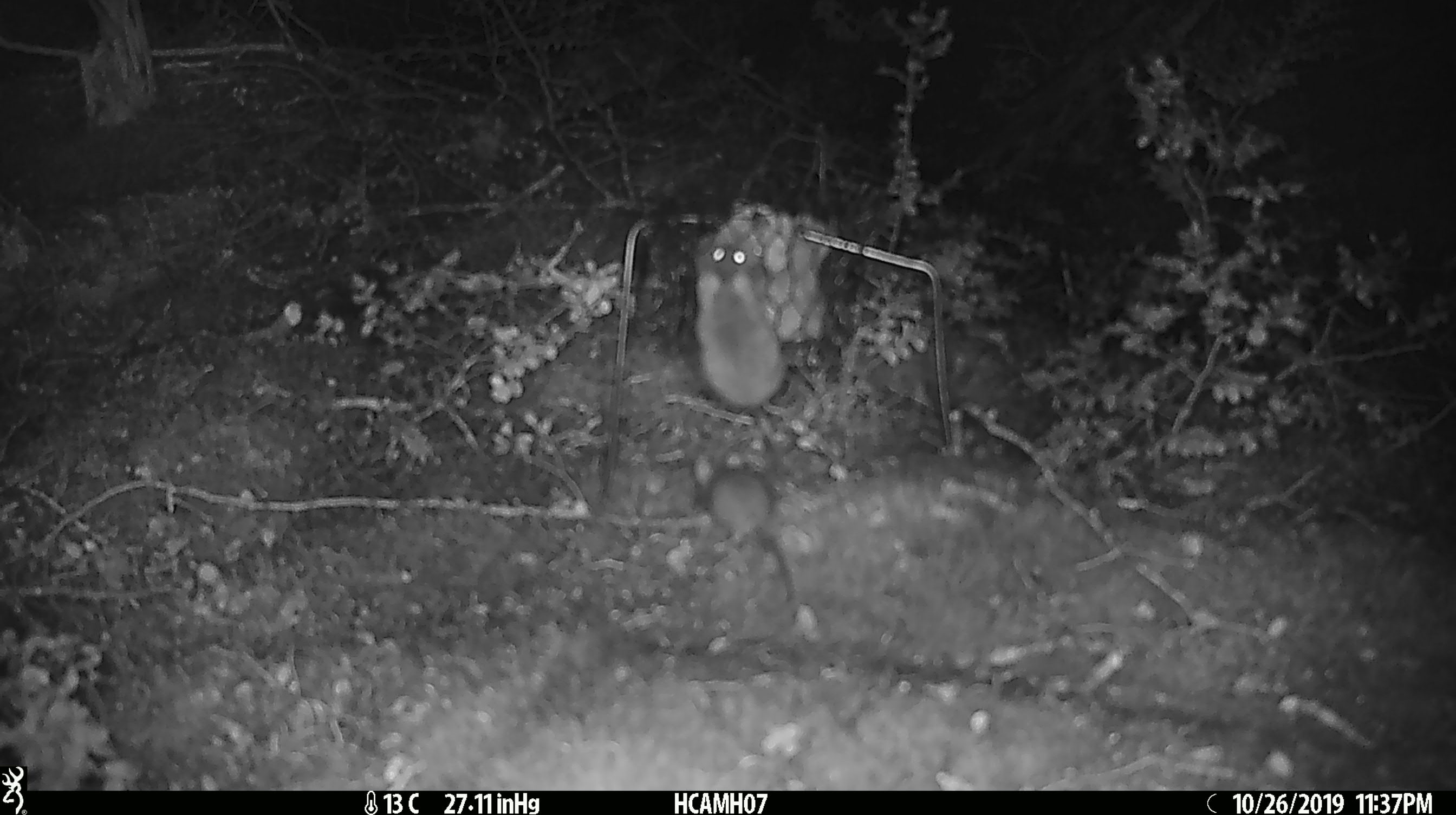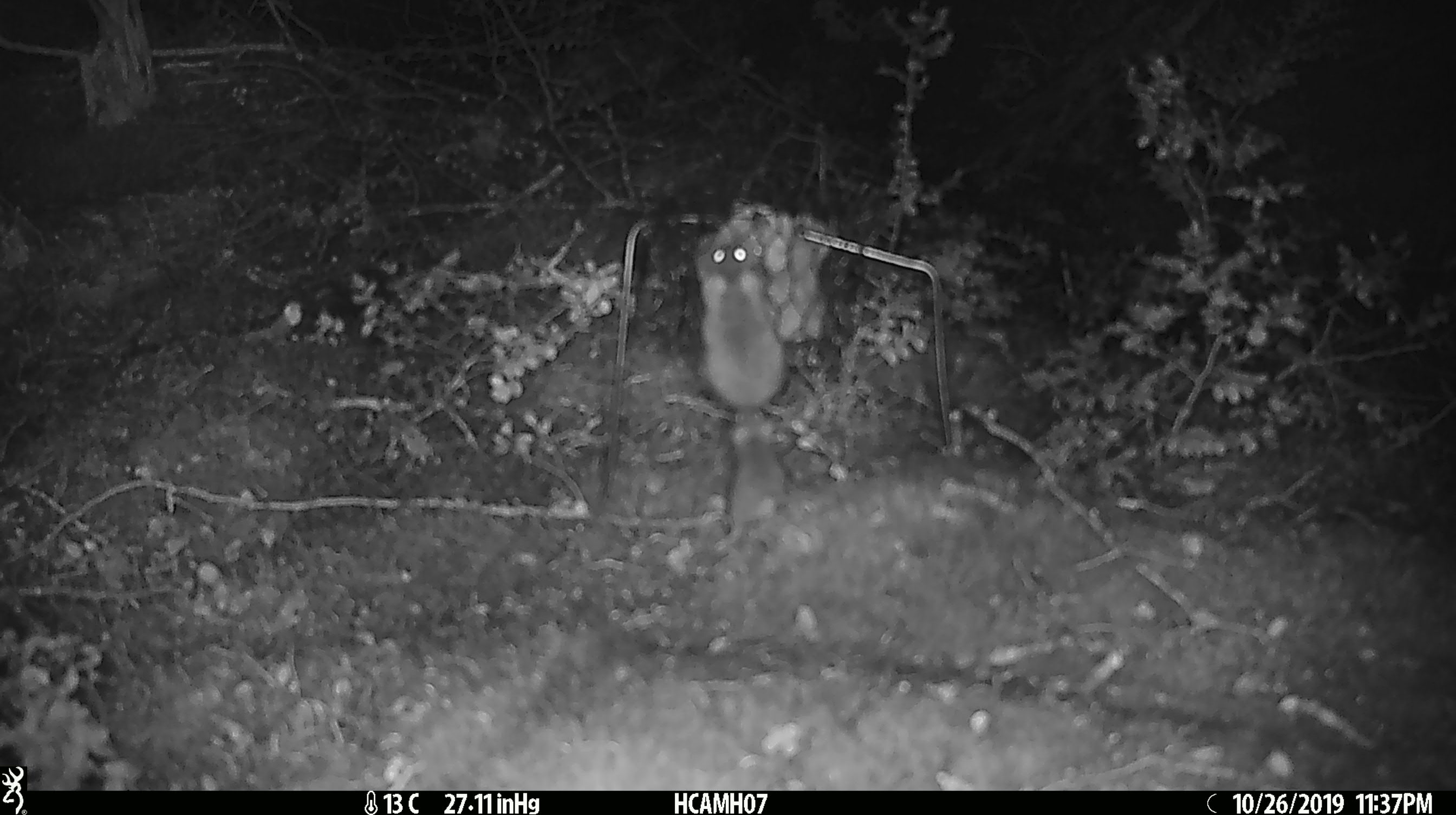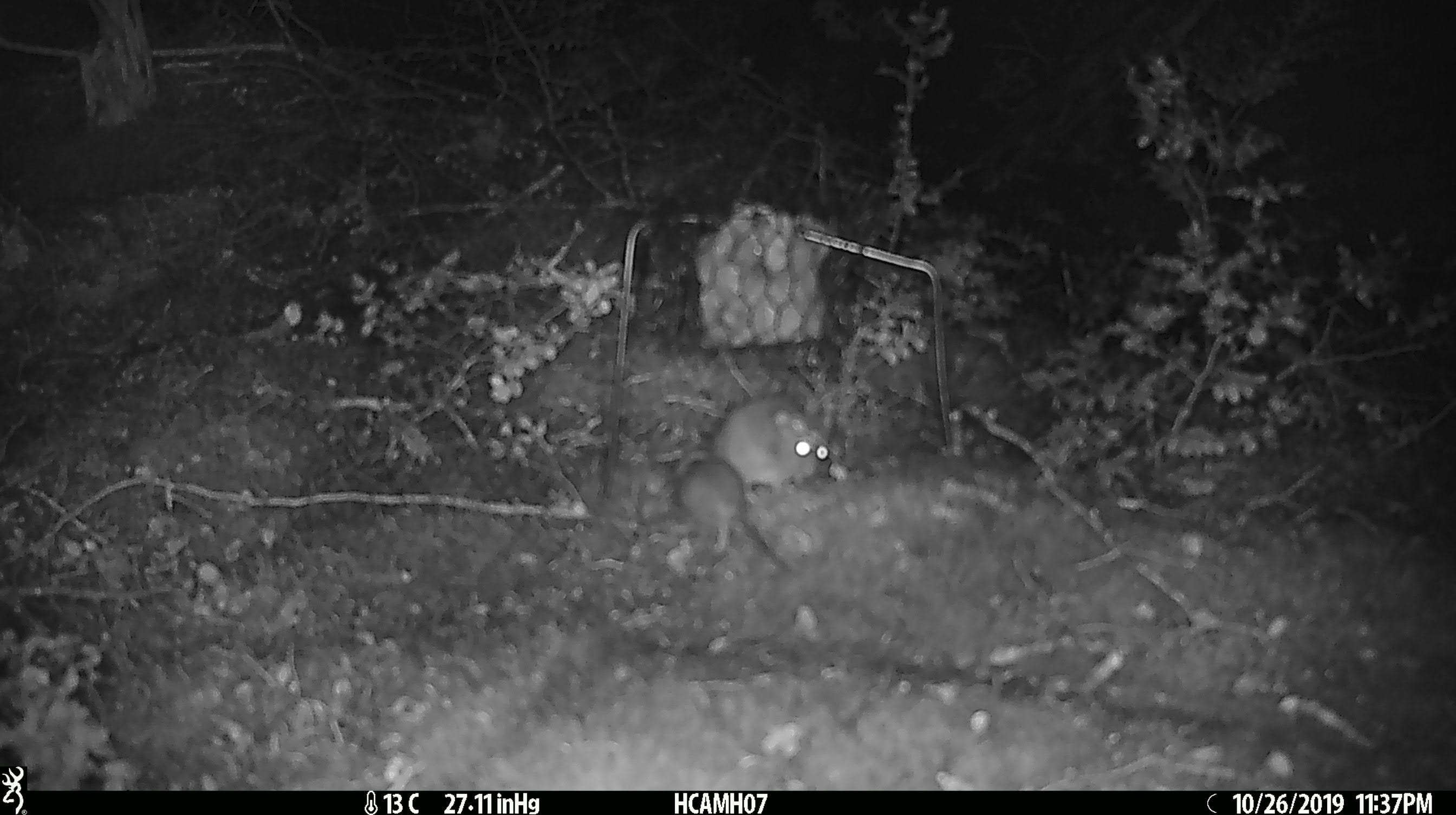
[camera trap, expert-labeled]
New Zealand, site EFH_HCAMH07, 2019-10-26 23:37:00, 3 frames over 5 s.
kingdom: Animalia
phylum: Chordata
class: Mammalia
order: Rodentia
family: Muridae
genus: Mus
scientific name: Mus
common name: mouse